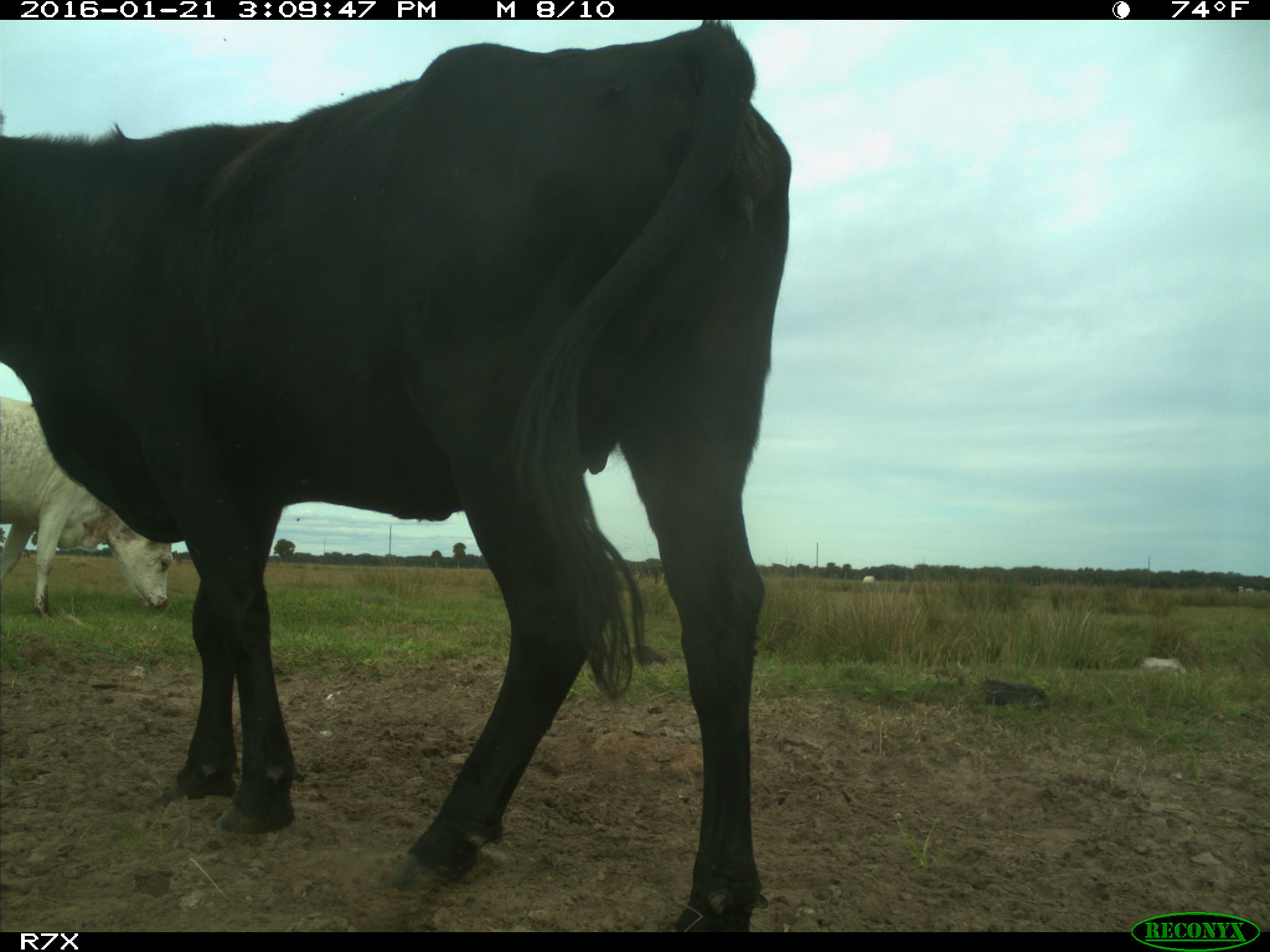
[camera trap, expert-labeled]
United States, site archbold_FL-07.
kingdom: Animalia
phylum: Chordata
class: Mammalia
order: Artiodactyla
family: Bovidae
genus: Bos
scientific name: Bos taurus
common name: domestic cow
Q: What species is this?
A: Bos taurus (domestic cow).